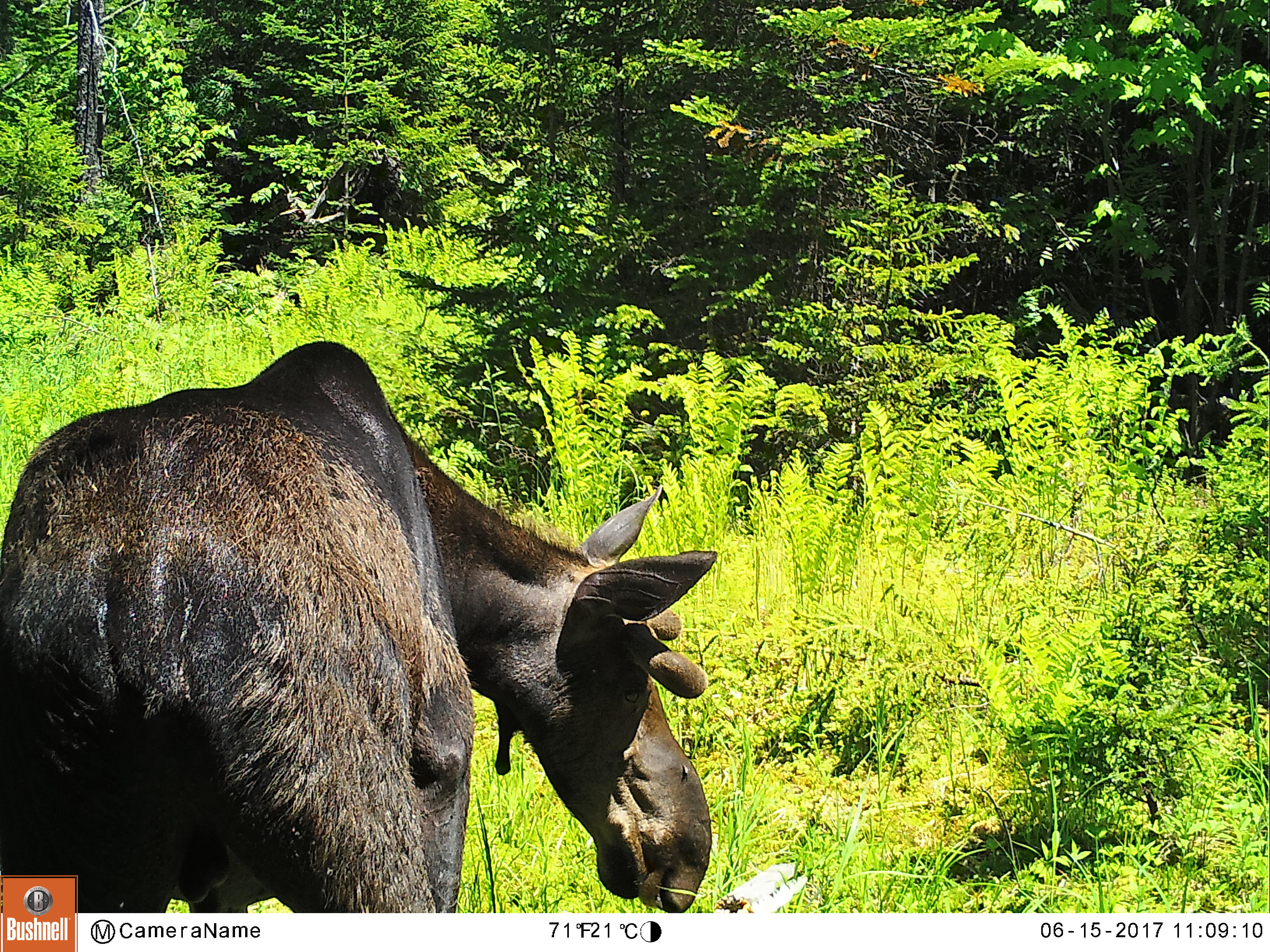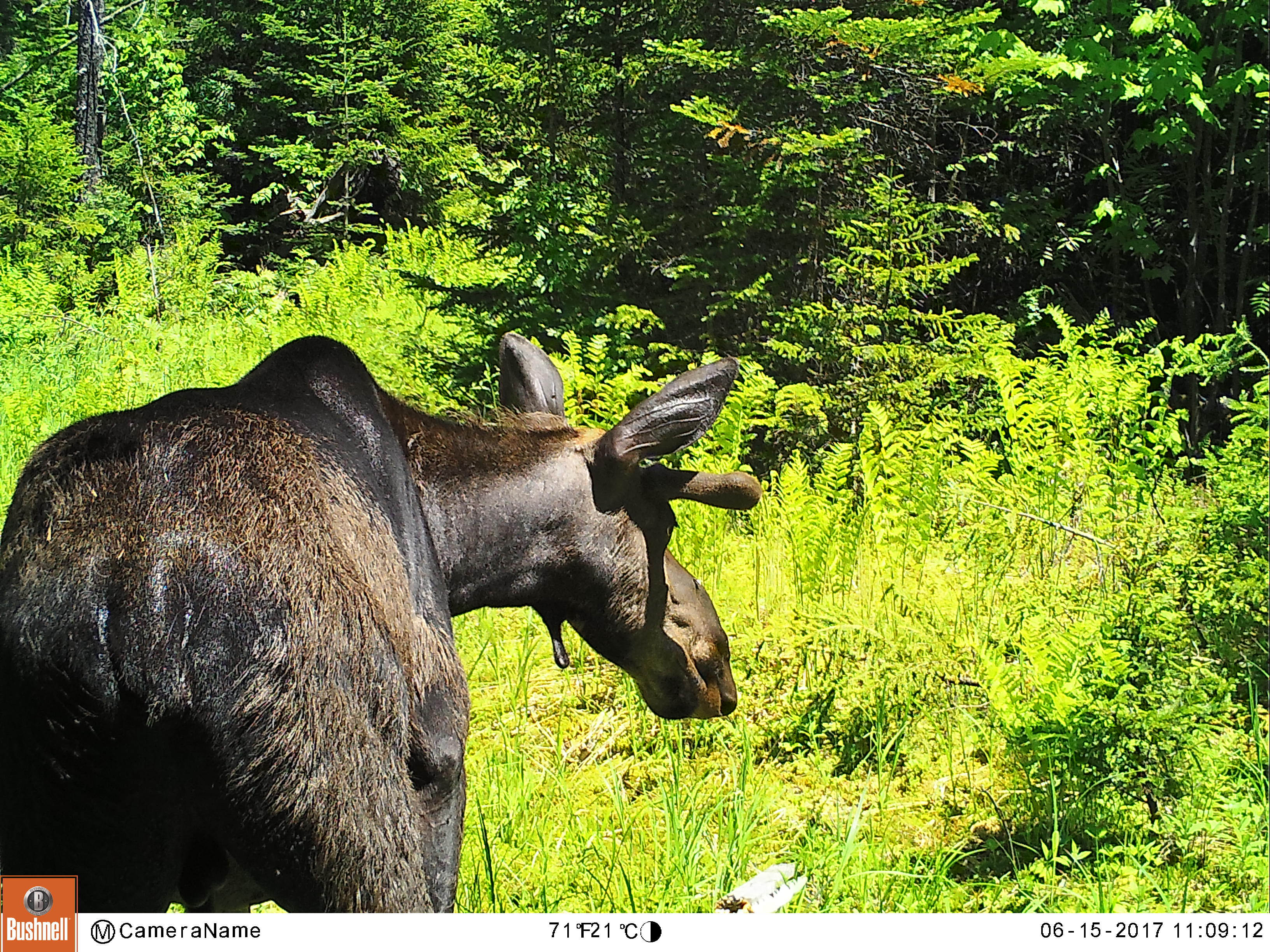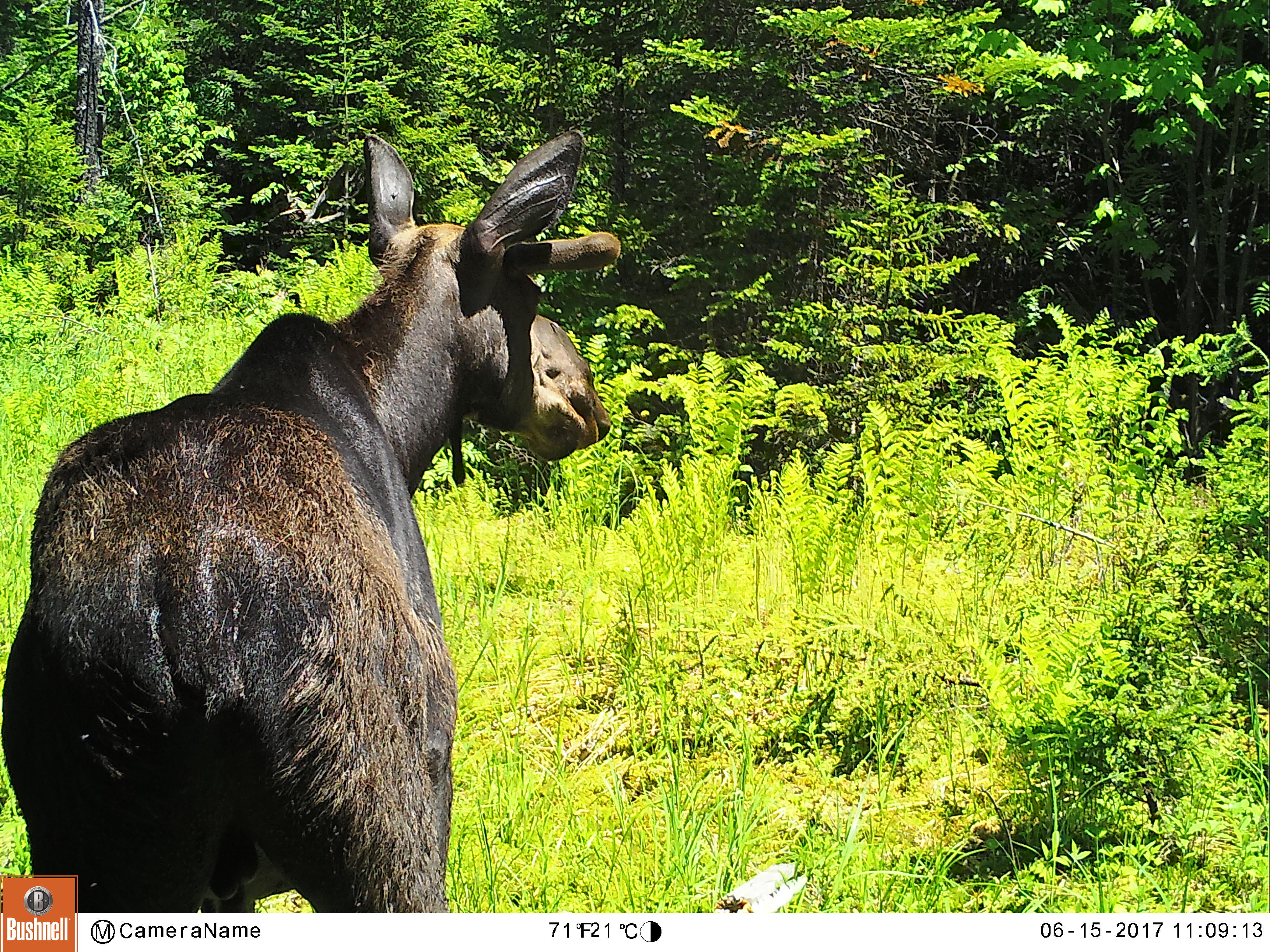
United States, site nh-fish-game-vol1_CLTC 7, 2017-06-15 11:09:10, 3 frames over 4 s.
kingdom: Animalia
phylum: Chordata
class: Mammalia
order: Artiodactyla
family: Cervidae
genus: Alces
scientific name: Alces alces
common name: moose